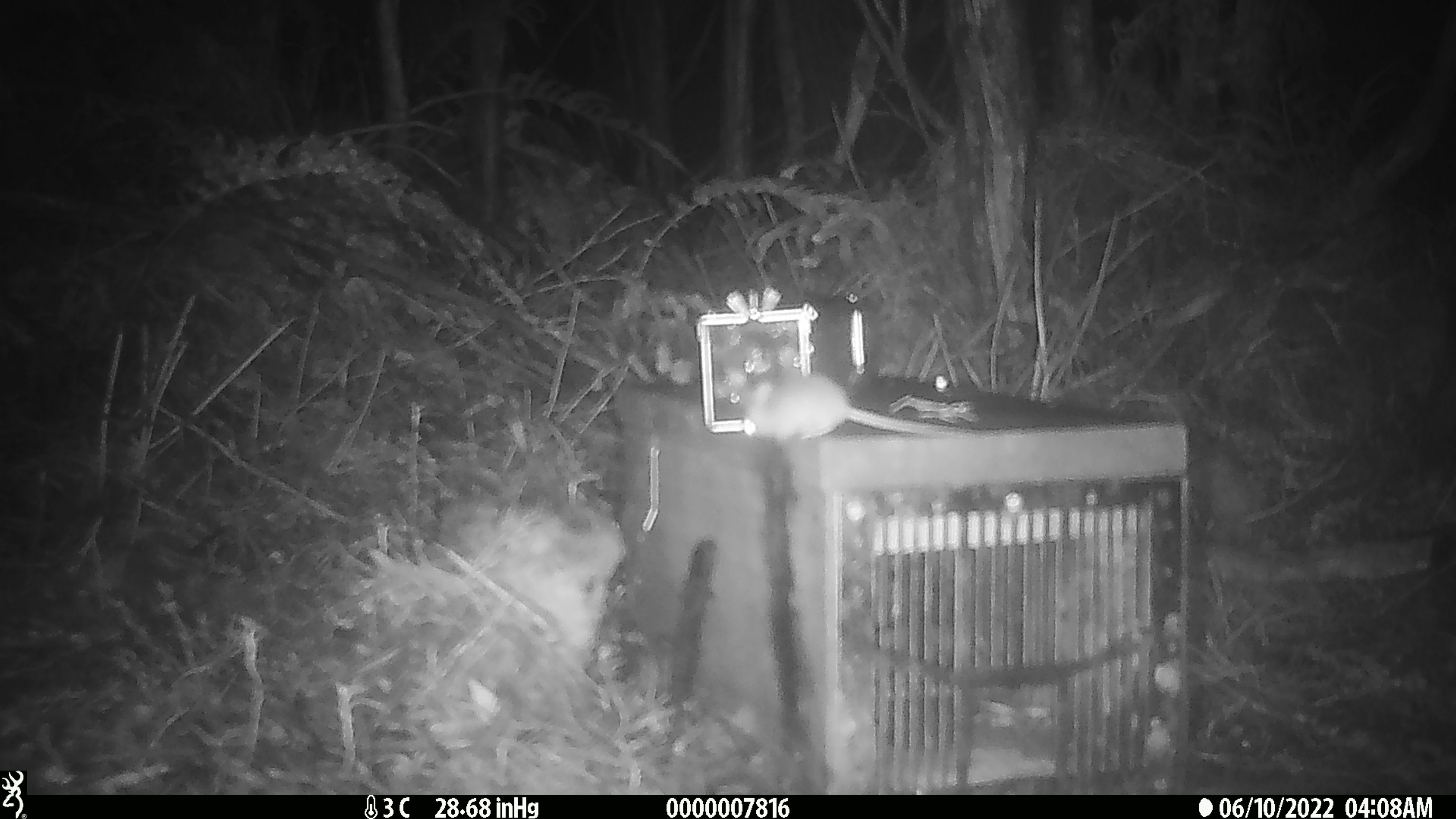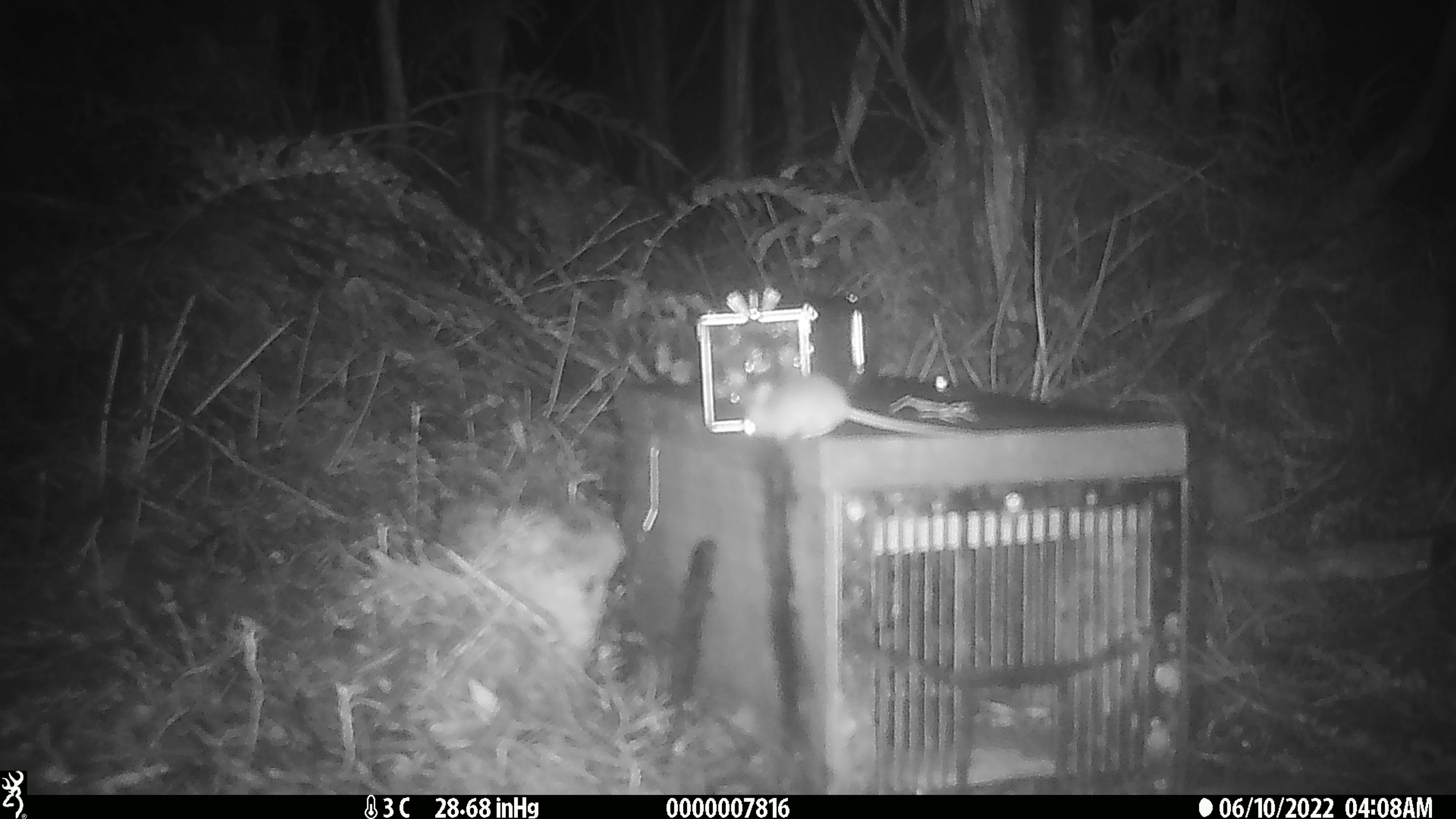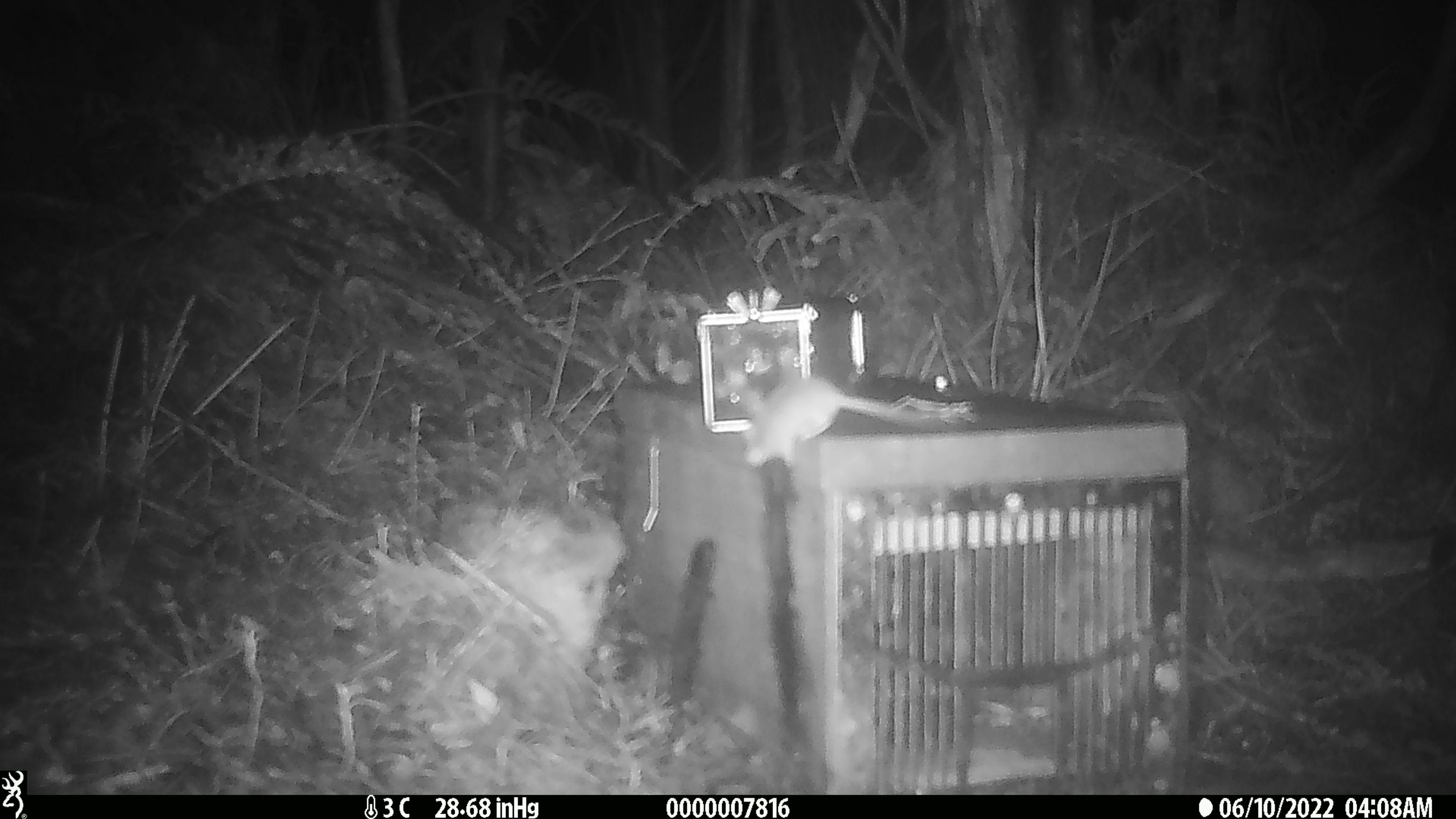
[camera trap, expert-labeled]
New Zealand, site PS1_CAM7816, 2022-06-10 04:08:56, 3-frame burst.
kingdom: Animalia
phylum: Chordata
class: Mammalia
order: Rodentia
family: Muridae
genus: Mus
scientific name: Mus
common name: mouse